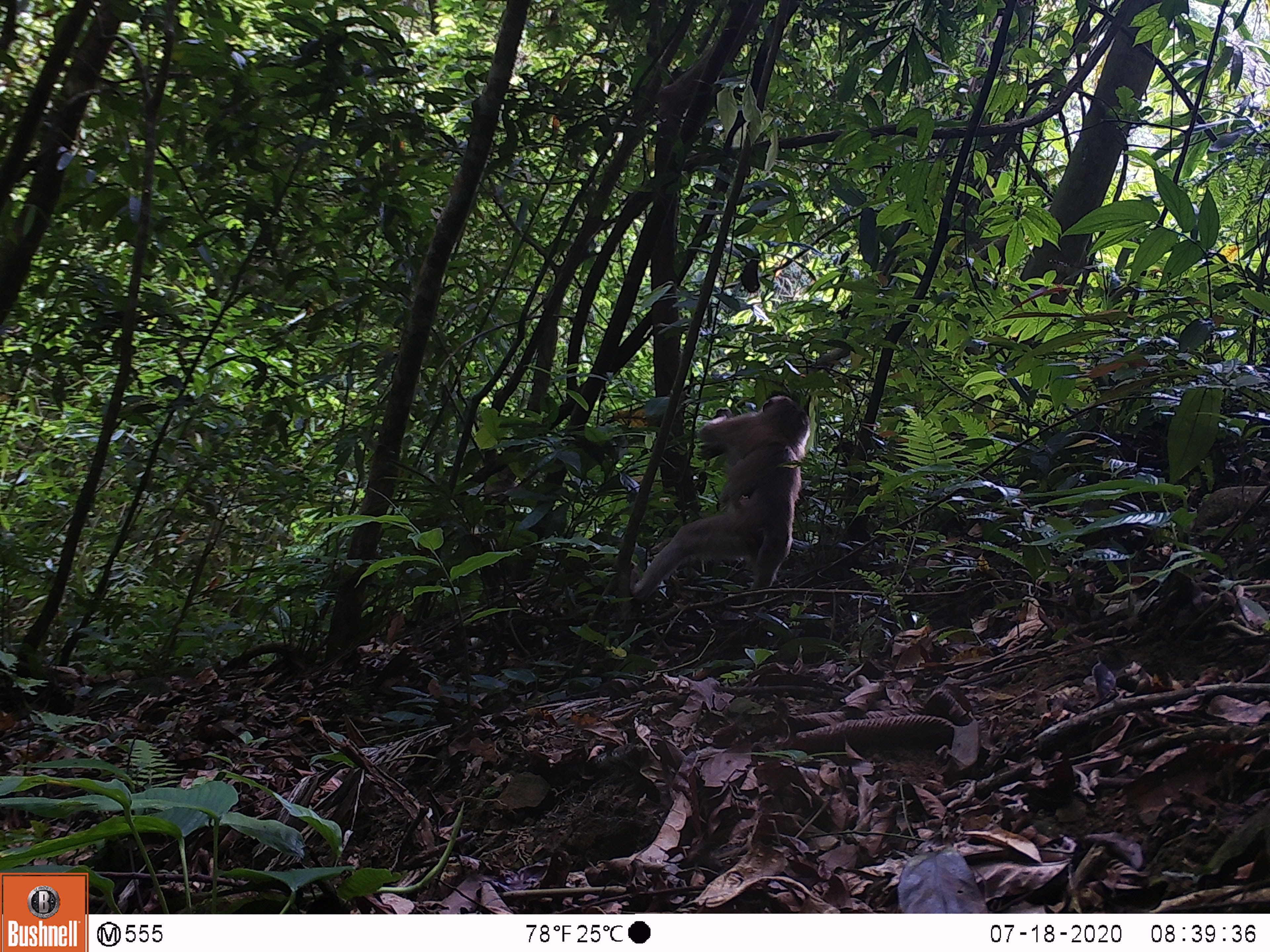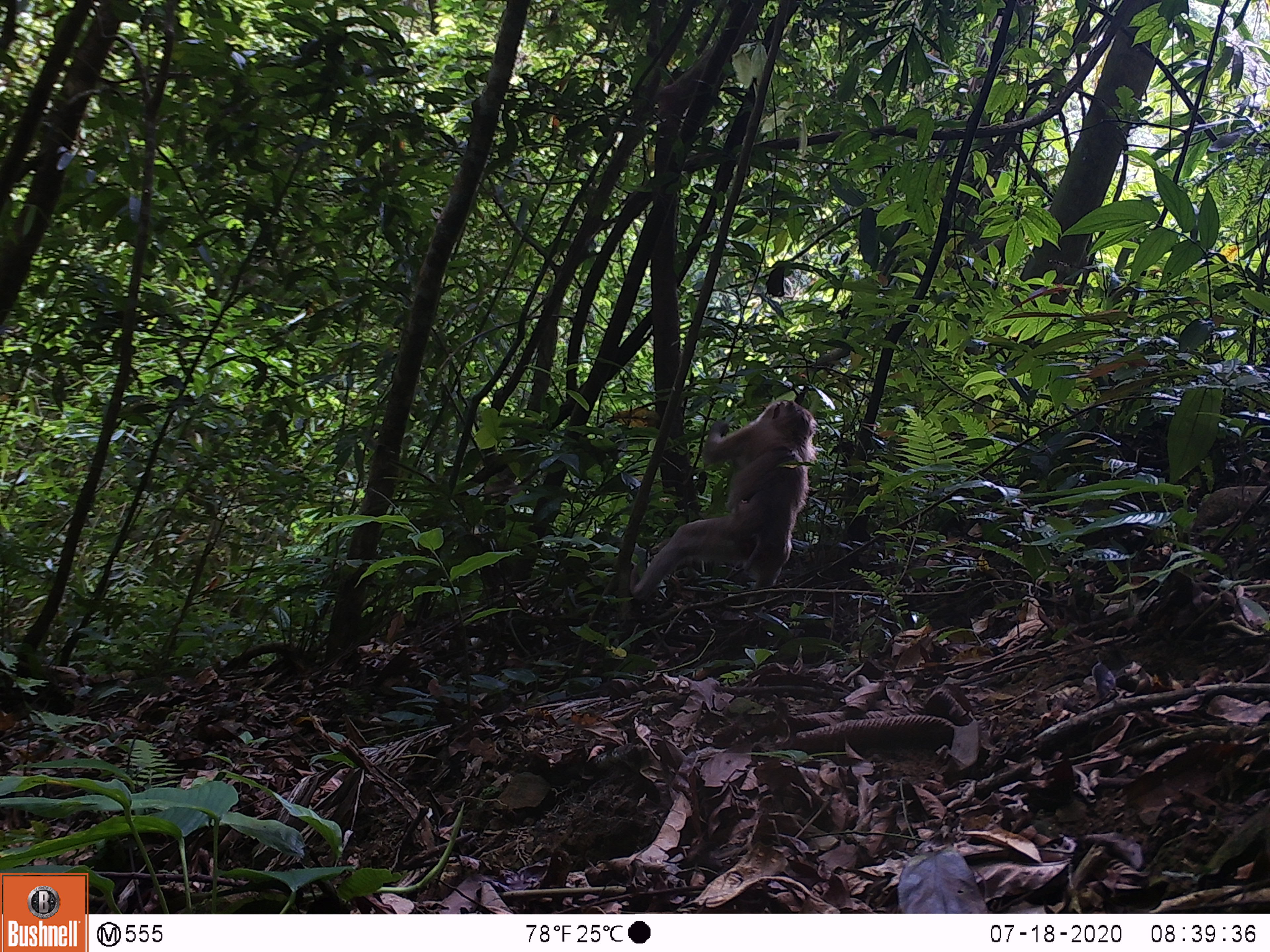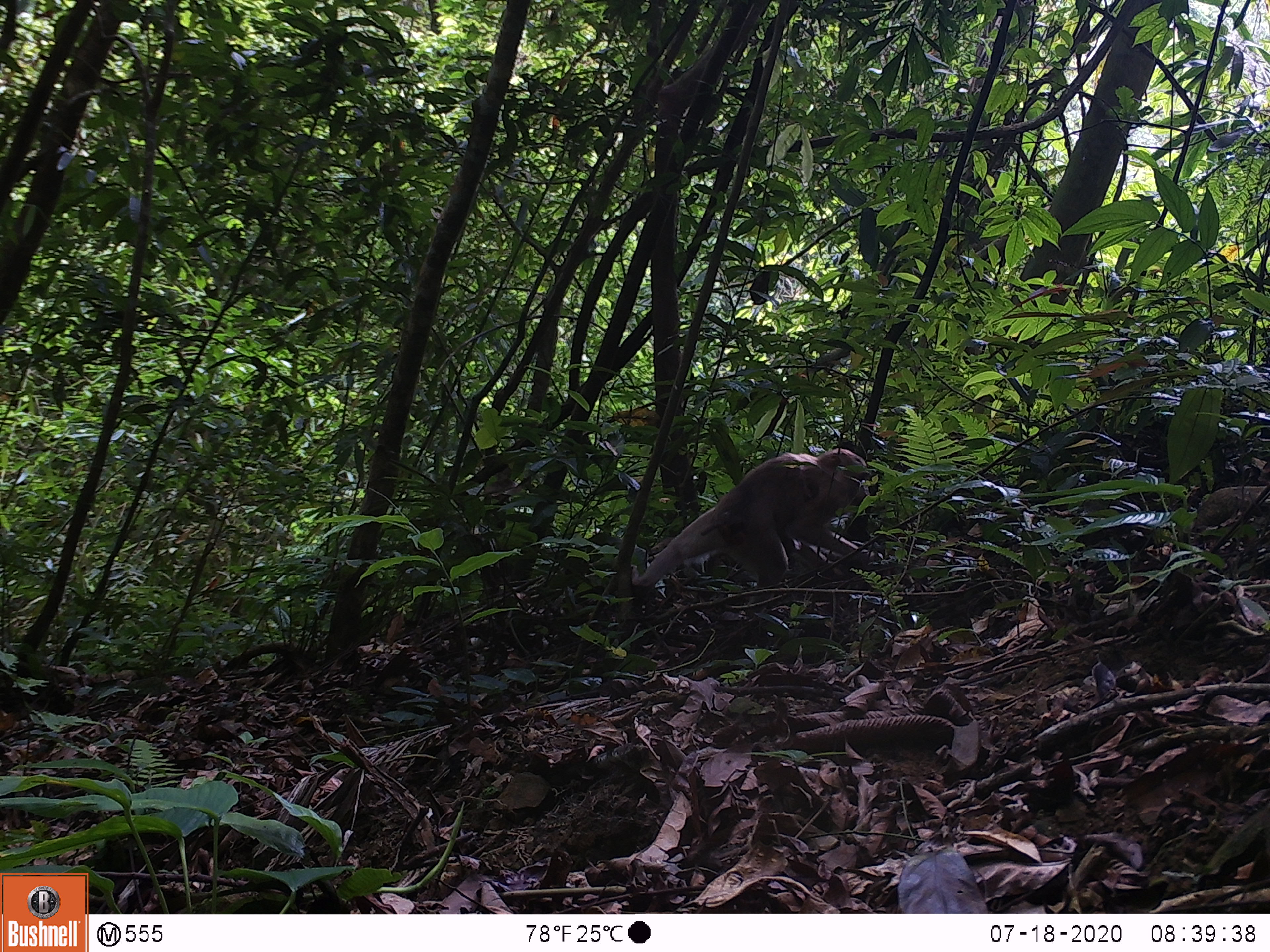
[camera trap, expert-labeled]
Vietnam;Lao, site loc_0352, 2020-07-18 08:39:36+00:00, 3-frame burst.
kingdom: Animalia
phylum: Chordata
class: Mammalia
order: Primates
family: Cercopithecidae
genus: Macaca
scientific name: Macaca nemestrina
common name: pig-tailed macaque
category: pig tailed macaque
Pig tailed macaque (pig-tailed macaque) (Macaca nemestrina). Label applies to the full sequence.